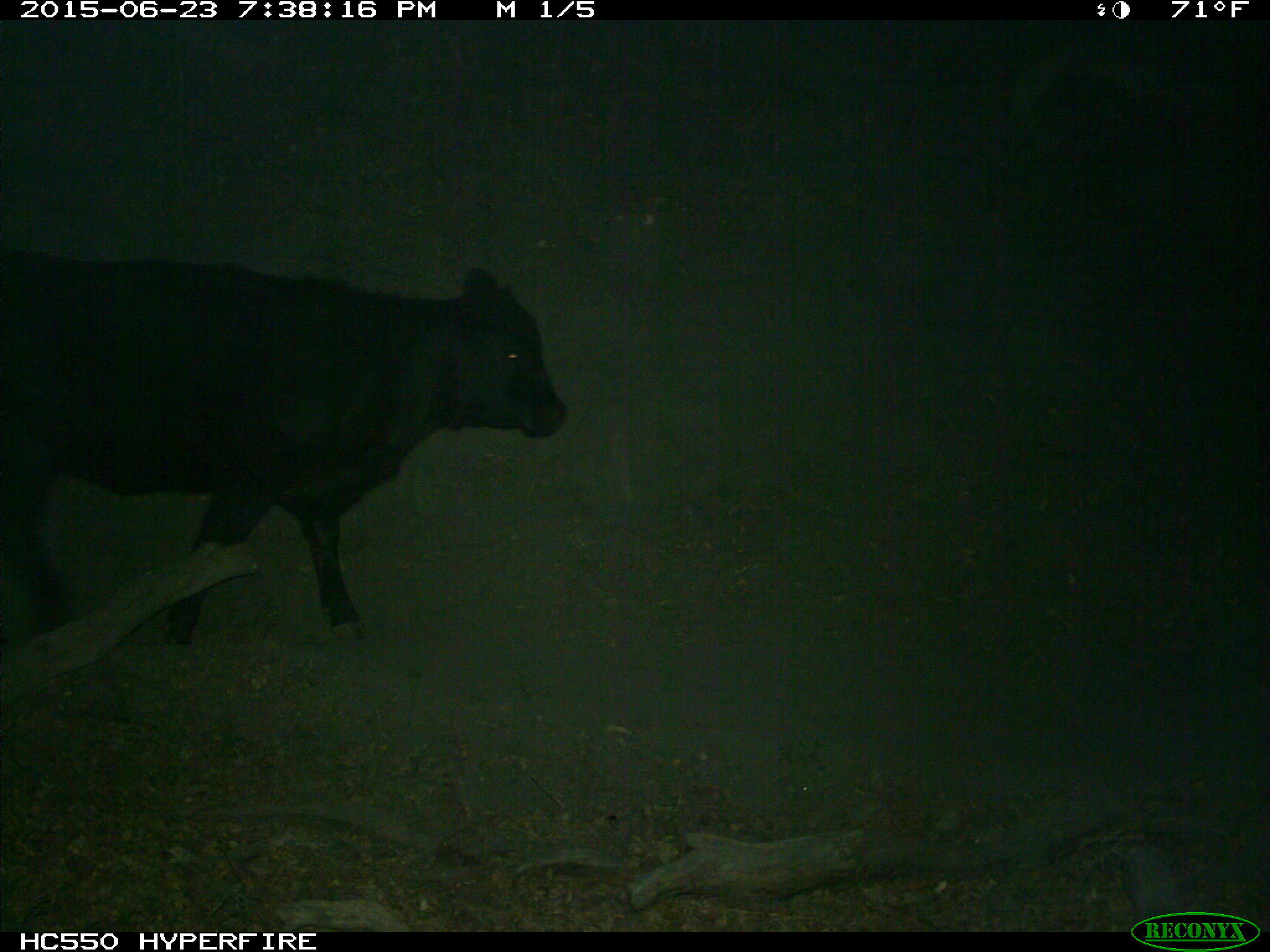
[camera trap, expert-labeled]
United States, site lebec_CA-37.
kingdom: Animalia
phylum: Chordata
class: Mammalia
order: Artiodactyla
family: Bovidae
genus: Bos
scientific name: Bos taurus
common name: domestic cow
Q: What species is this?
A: Bos taurus (domestic cow).